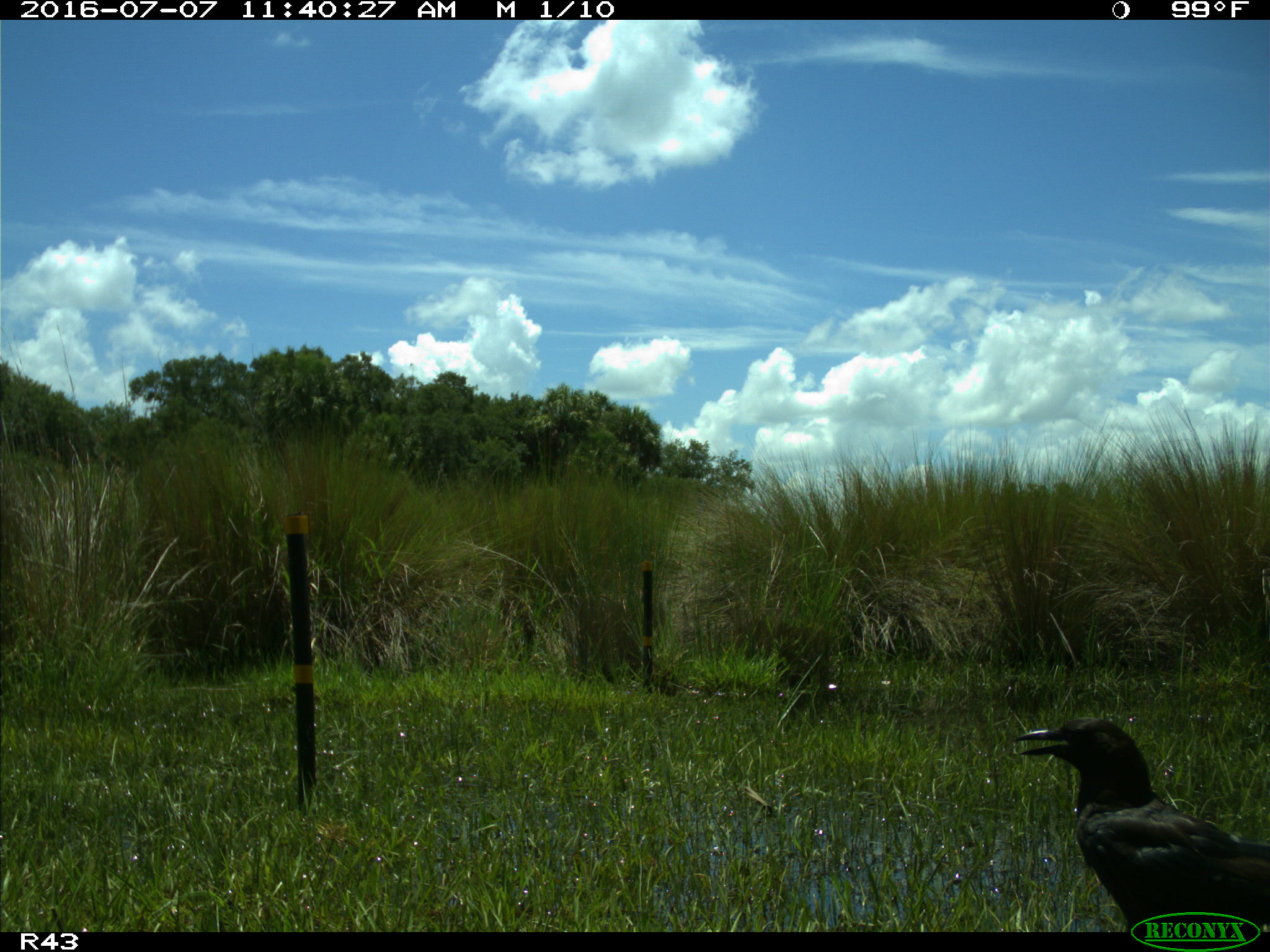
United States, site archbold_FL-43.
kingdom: Animalia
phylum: Chordata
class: Aves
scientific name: Aves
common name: birds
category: unidentified bird